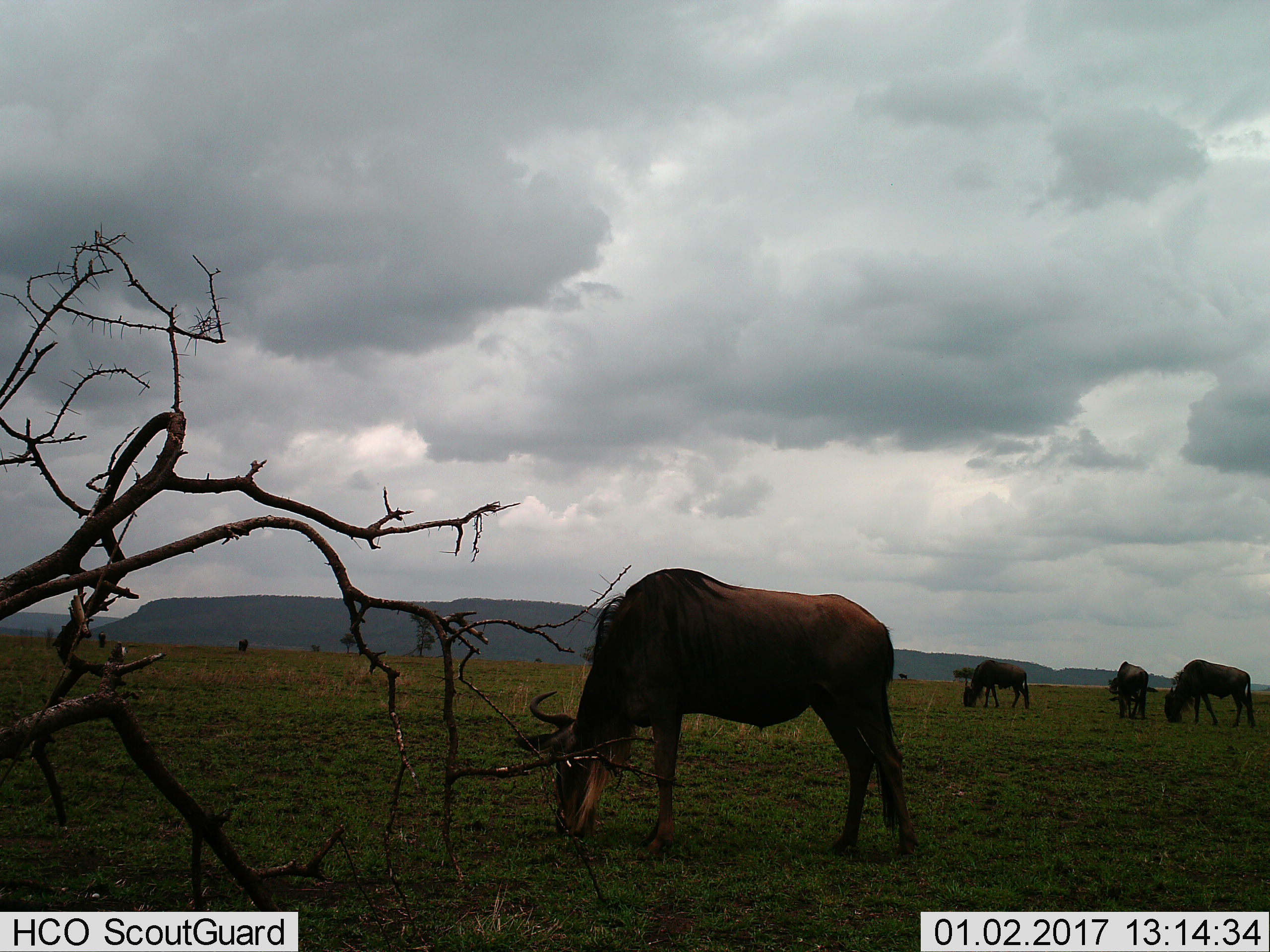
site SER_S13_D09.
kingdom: Animalia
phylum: Chordata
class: Mammalia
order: Artiodactyla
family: Bovidae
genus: Connochaetes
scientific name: Connochaetes taurinus taurinus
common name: blue wildebeest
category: wildebeestblue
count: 4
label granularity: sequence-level